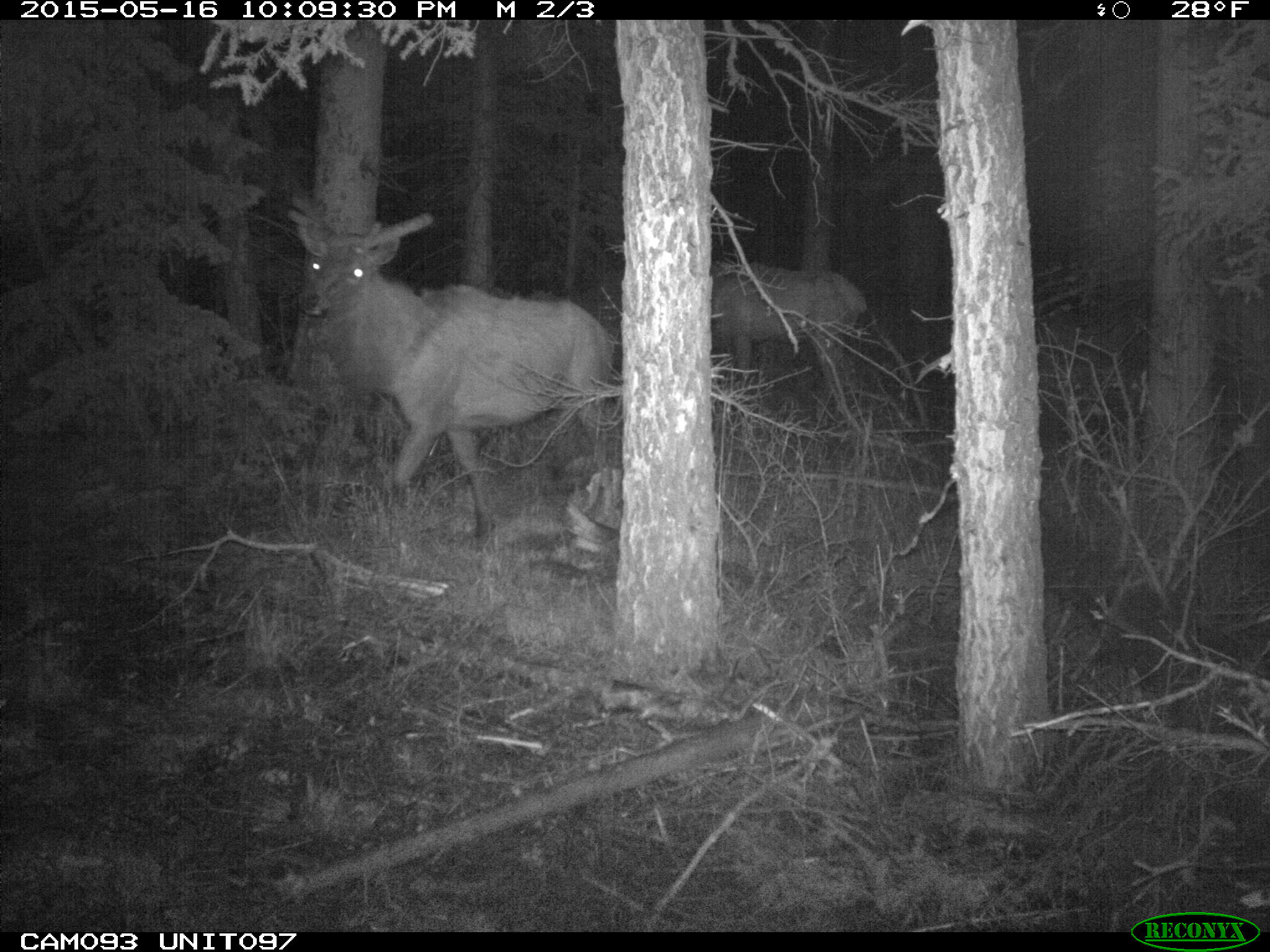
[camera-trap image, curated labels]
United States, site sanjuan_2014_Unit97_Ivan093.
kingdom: Animalia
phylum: Chordata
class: Mammalia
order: Artiodactyla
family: Cervidae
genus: Cervus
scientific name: Cervus elaphus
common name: red deer